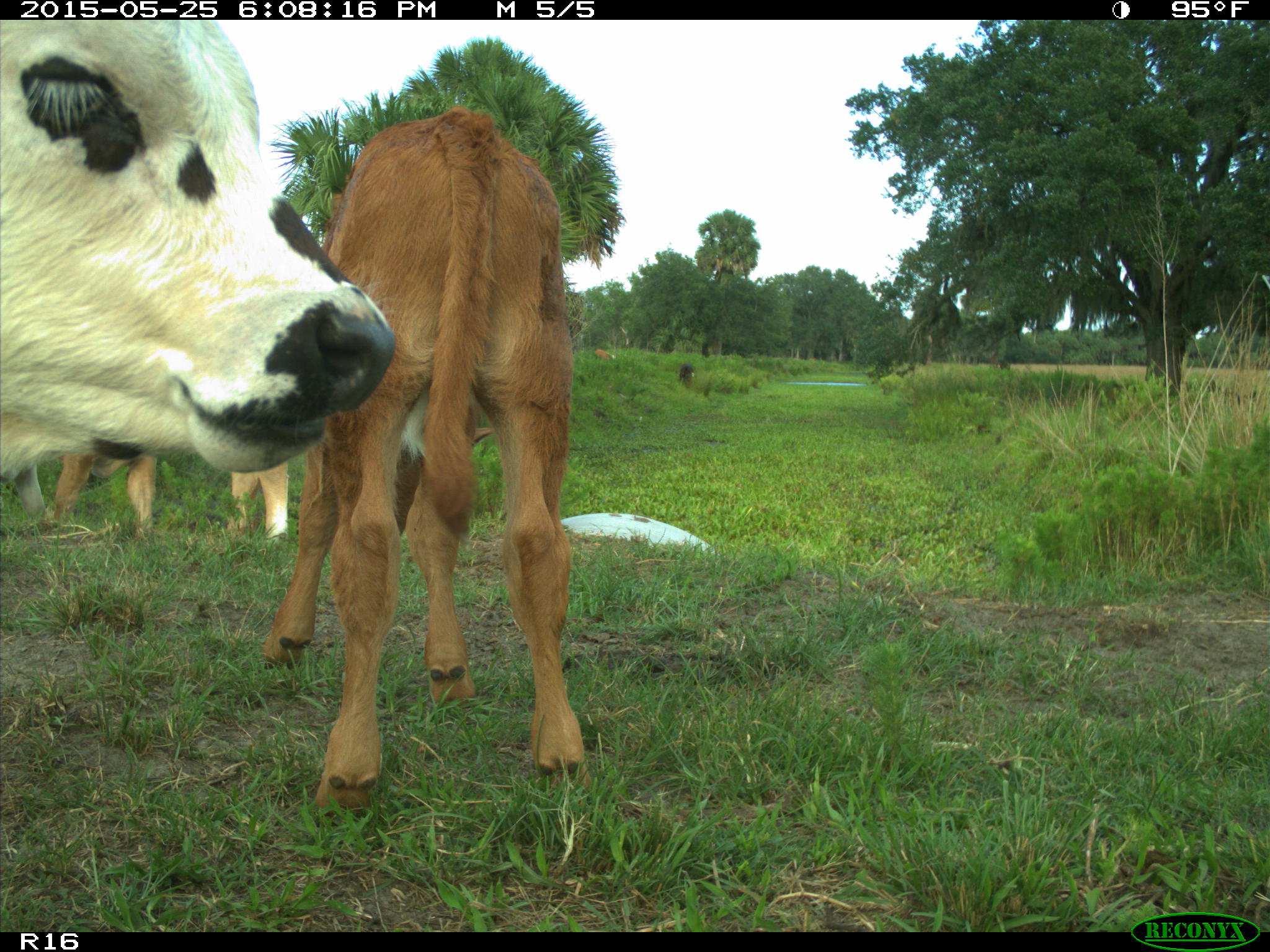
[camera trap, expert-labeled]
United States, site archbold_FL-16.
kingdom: Animalia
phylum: Chordata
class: Mammalia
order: Artiodactyla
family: Bovidae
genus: Bos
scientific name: Bos taurus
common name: domestic cow